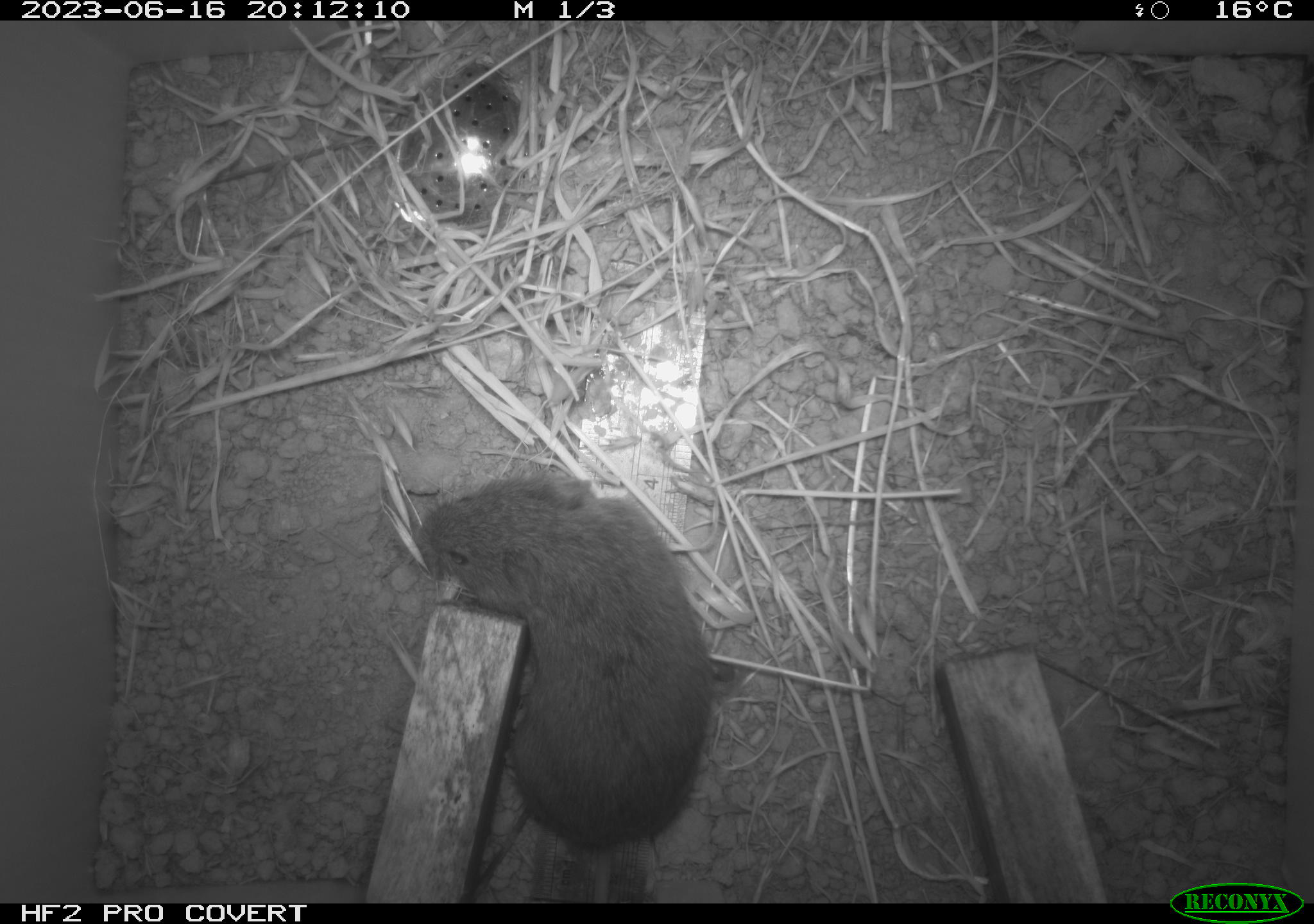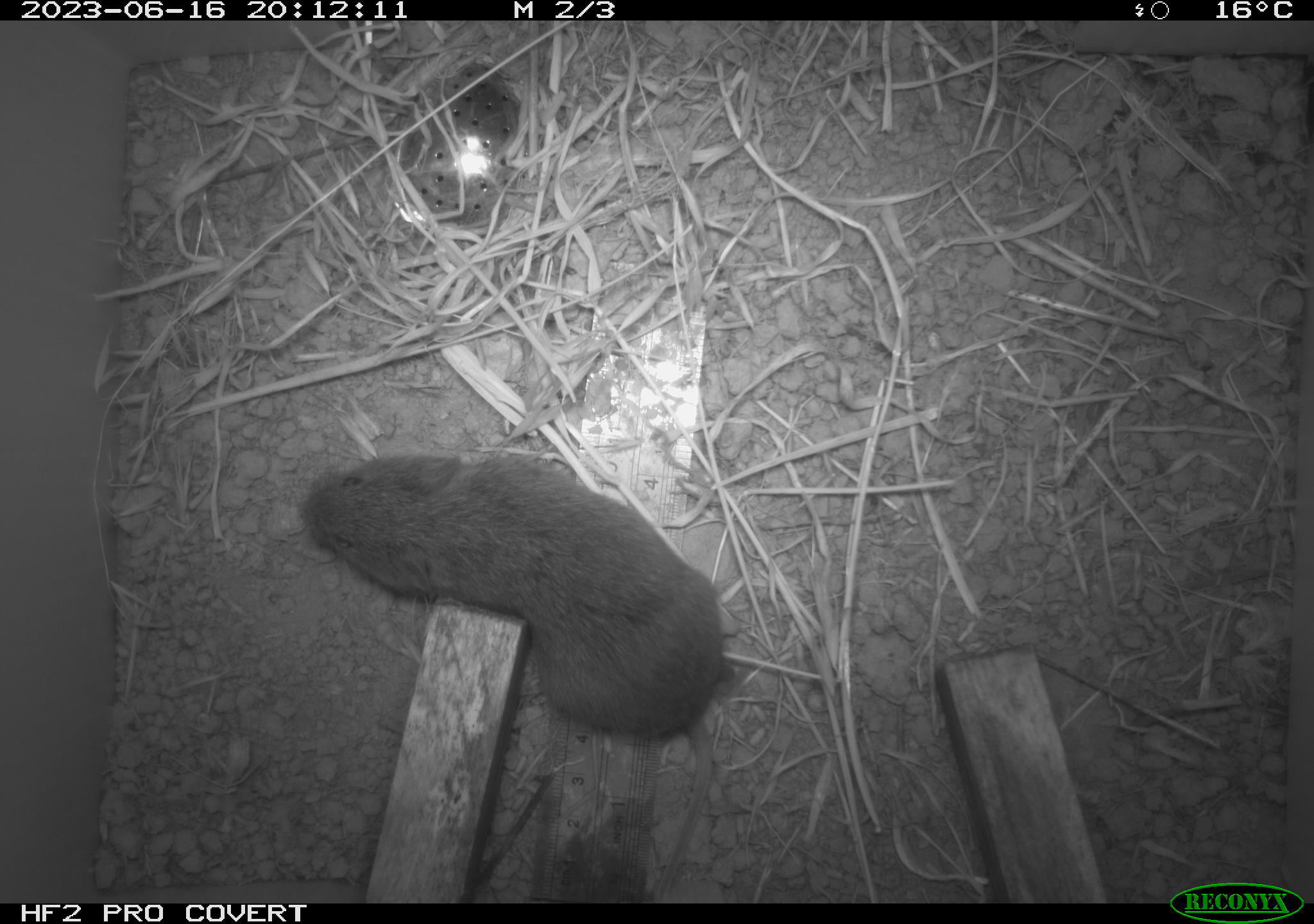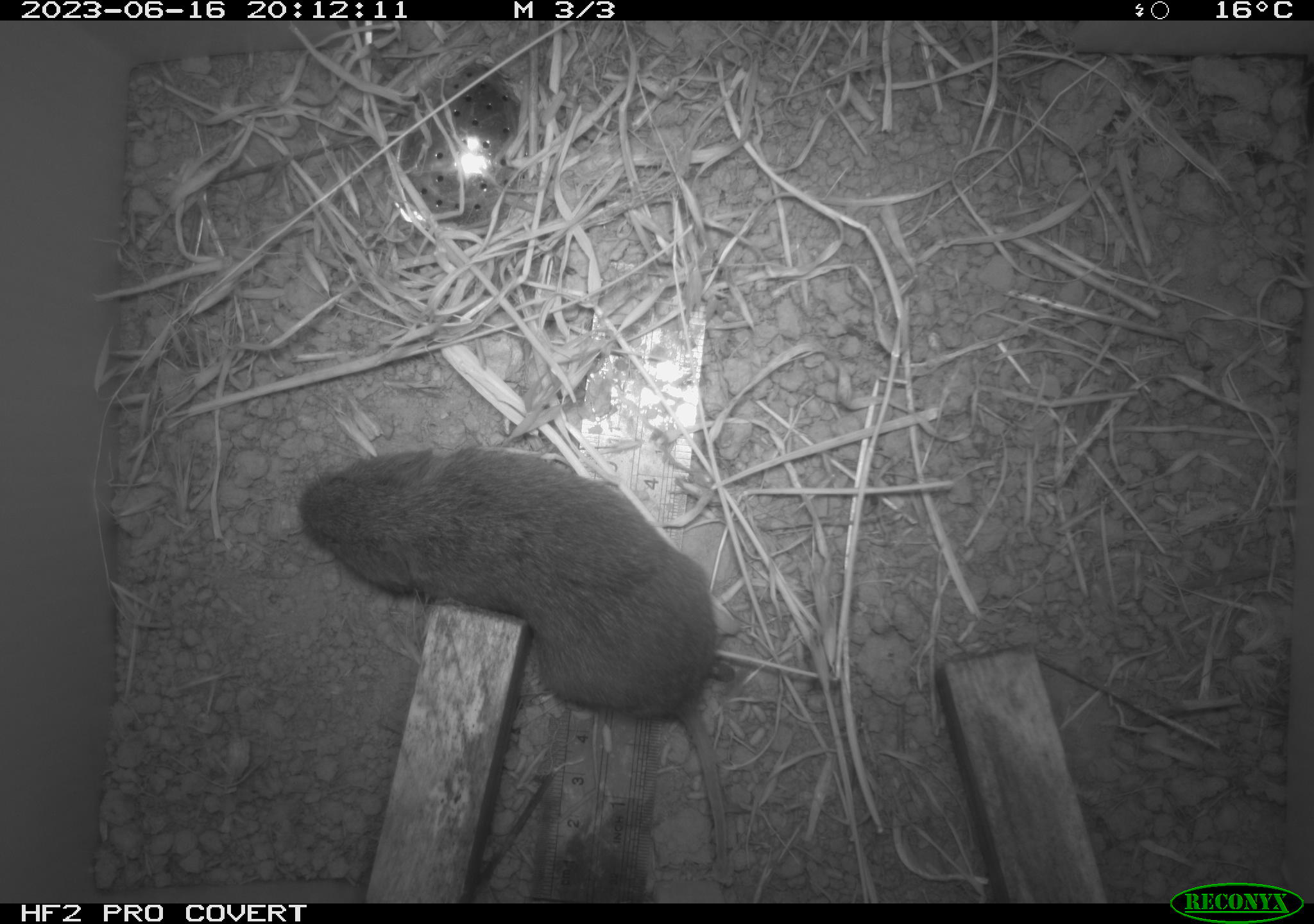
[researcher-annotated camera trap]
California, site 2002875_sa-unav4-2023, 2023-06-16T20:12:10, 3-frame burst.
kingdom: Animalia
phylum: Chordata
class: Mammalia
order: Rodentia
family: Cricetidae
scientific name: Arvicolinae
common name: voles, lemmings, and muskrats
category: arvicolinae subfamily